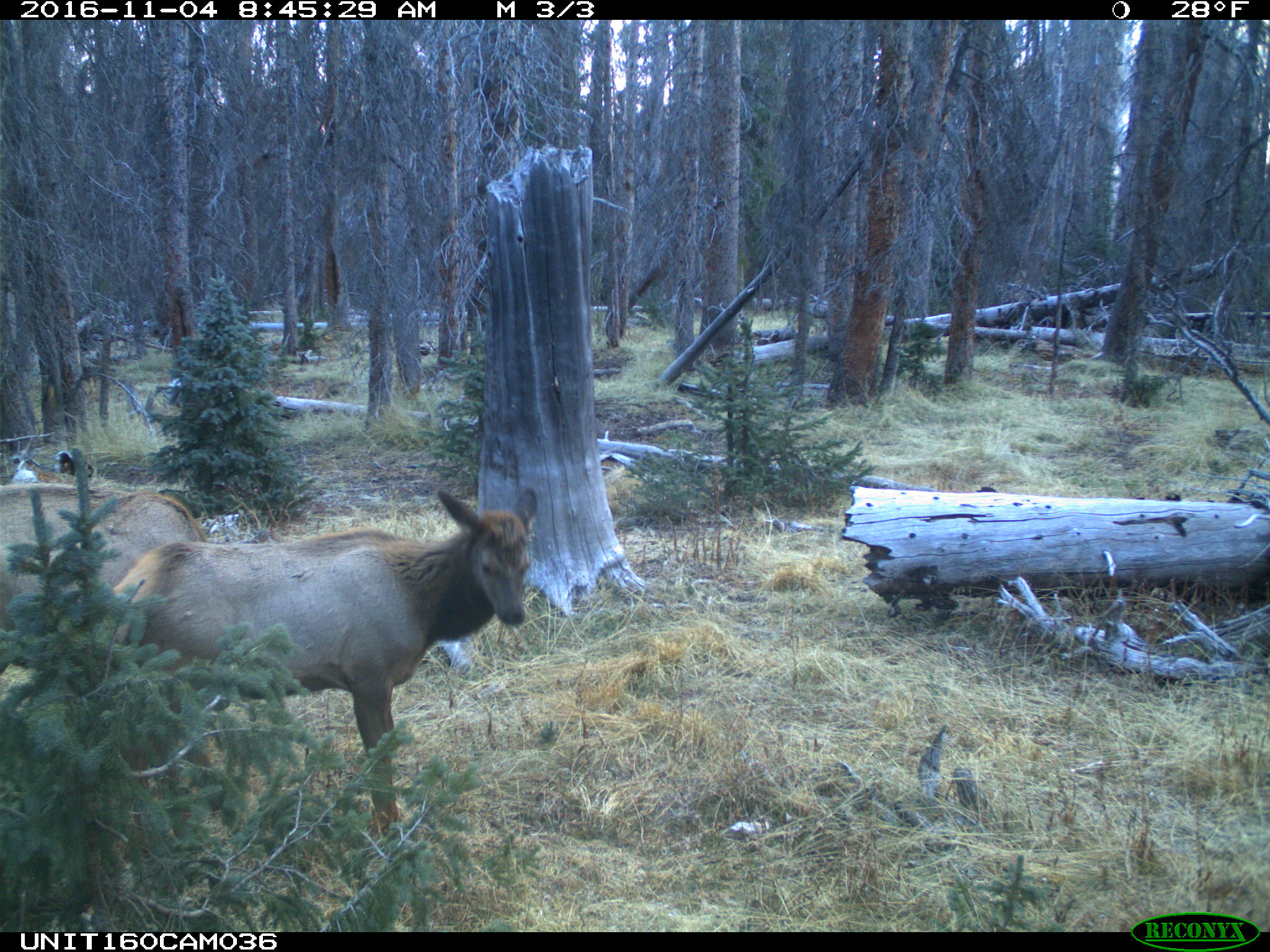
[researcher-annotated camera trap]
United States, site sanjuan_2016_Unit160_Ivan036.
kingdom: Animalia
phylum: Chordata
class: Mammalia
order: Artiodactyla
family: Cervidae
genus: Cervus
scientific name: Cervus elaphus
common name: red deer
Cervus elaphus (red deer).